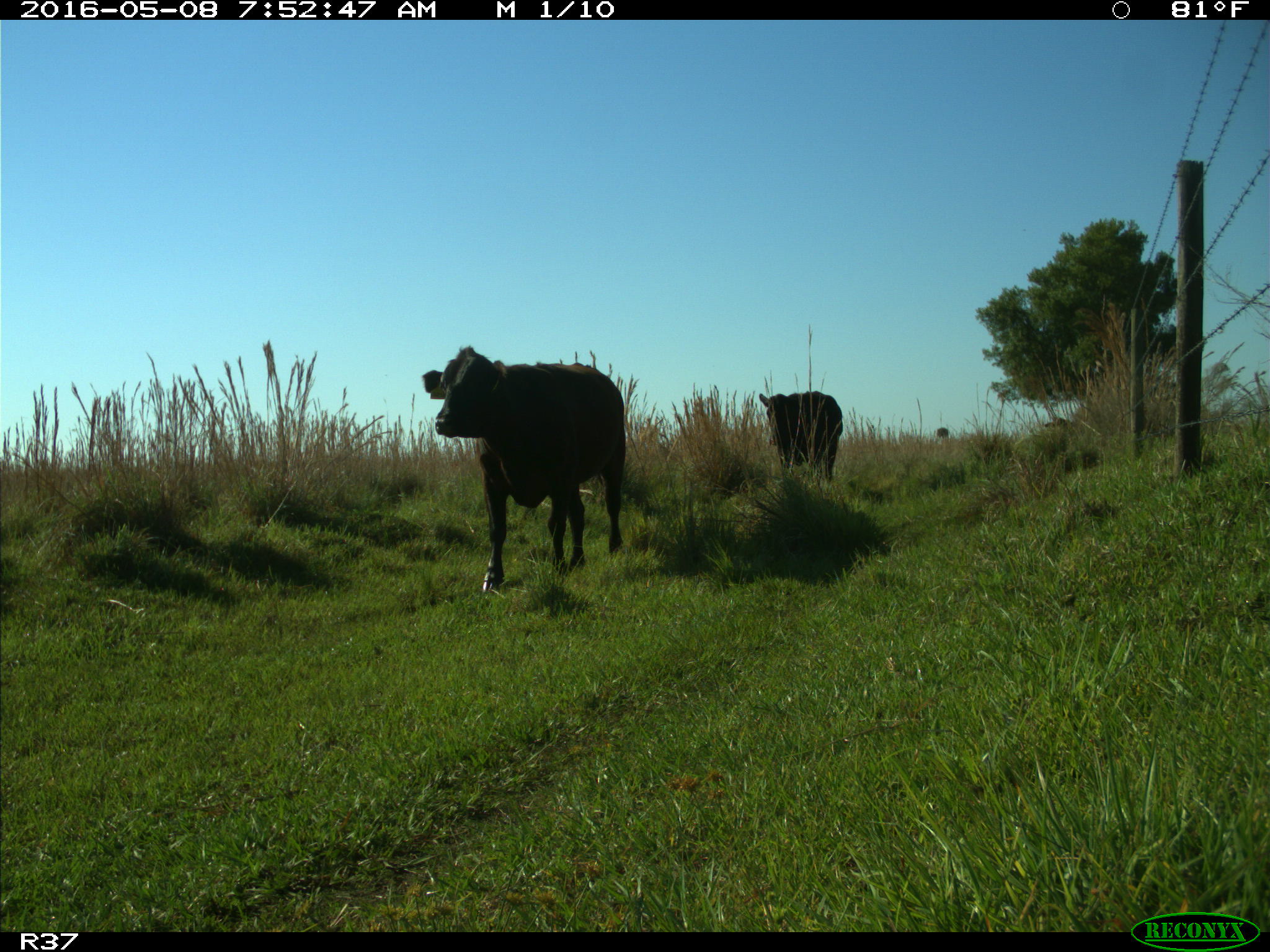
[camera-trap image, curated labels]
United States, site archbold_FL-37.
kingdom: Animalia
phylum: Chordata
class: Mammalia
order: Artiodactyla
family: Bovidae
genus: Bos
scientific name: Bos taurus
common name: domestic cow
Bos taurus (domestic cow).